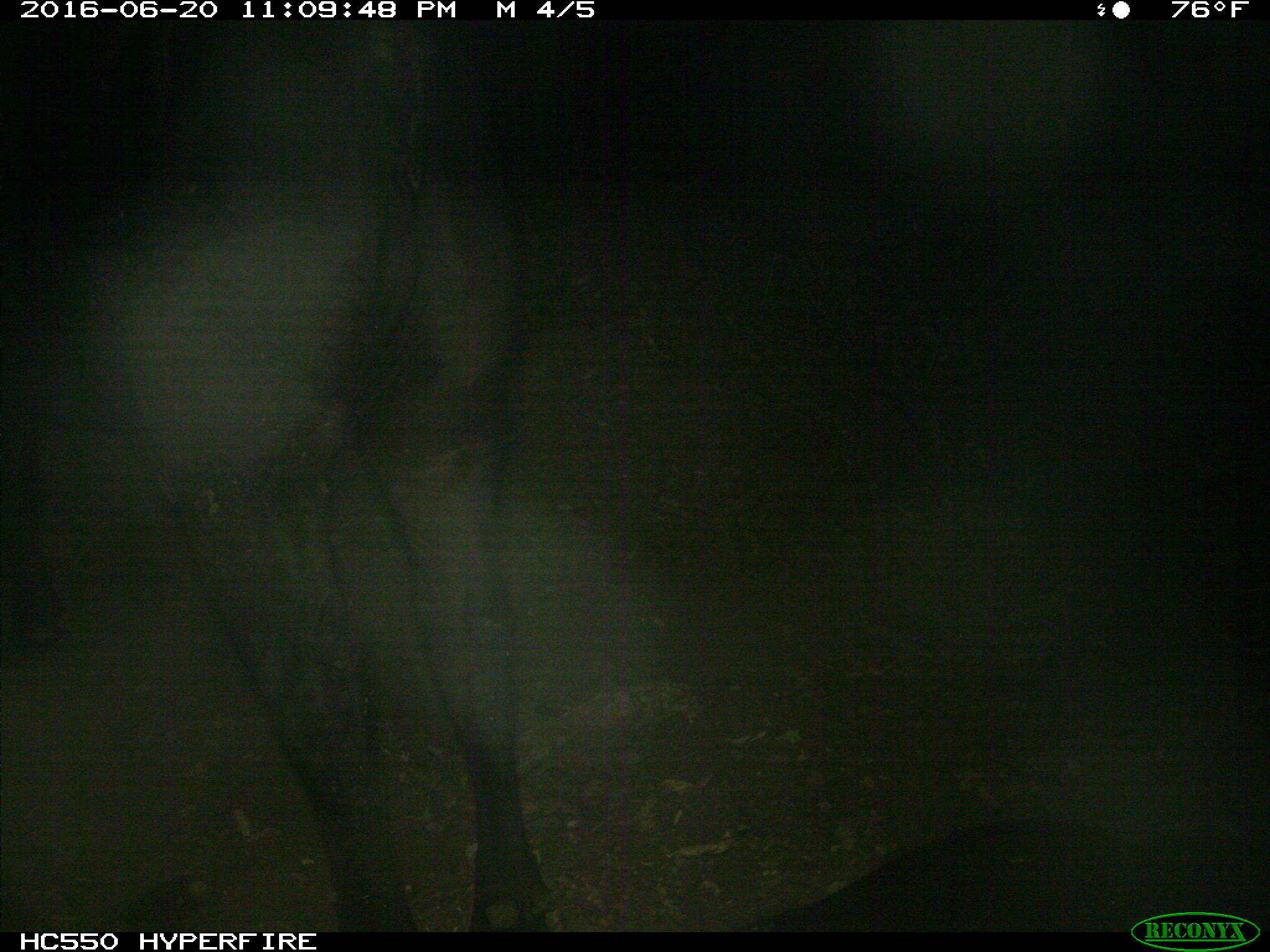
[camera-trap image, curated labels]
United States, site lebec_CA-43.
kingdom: Animalia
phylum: Chordata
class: Mammalia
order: Artiodactyla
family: Bovidae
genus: Bos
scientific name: Bos taurus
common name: domestic cow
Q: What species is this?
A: Bos taurus (domestic cow).